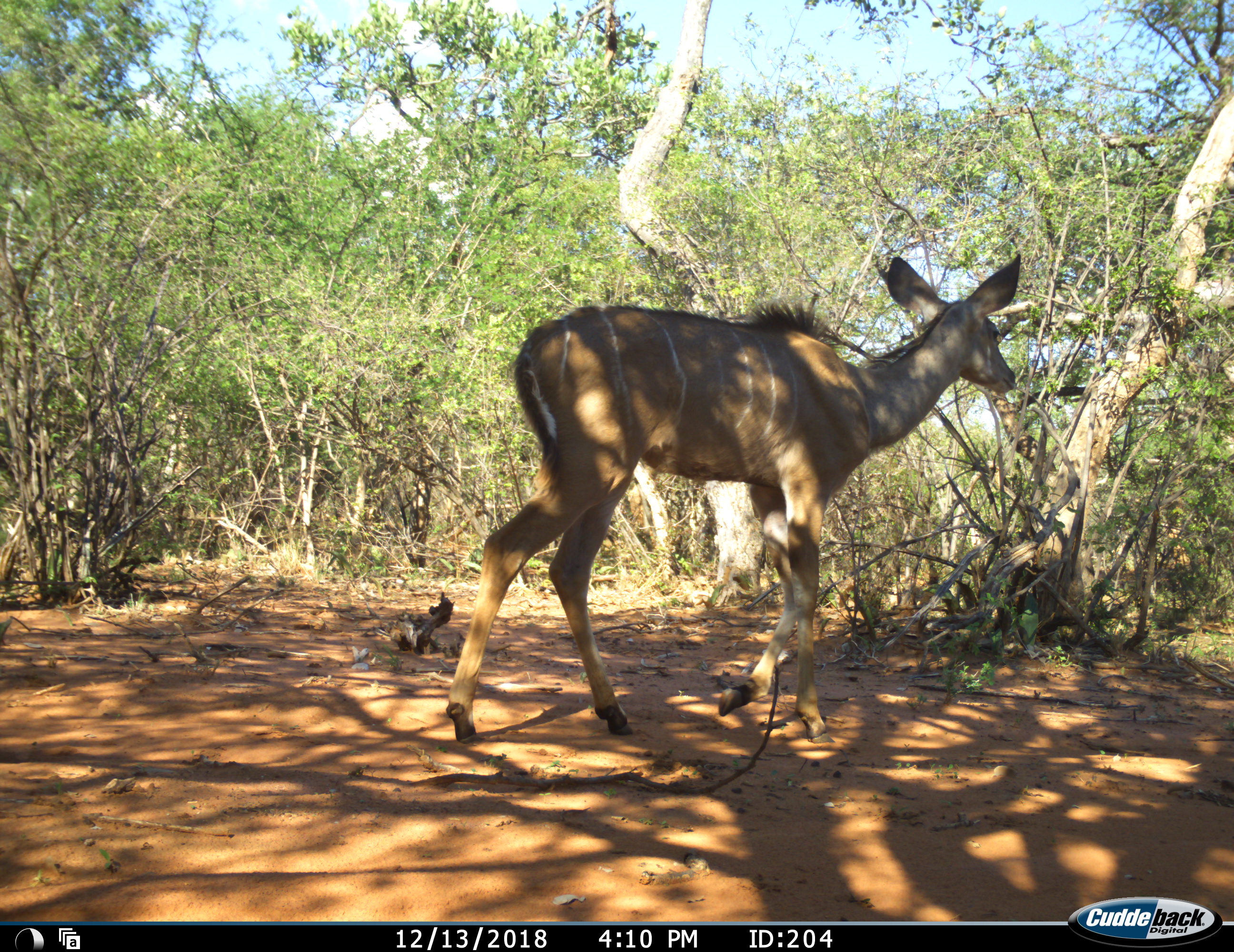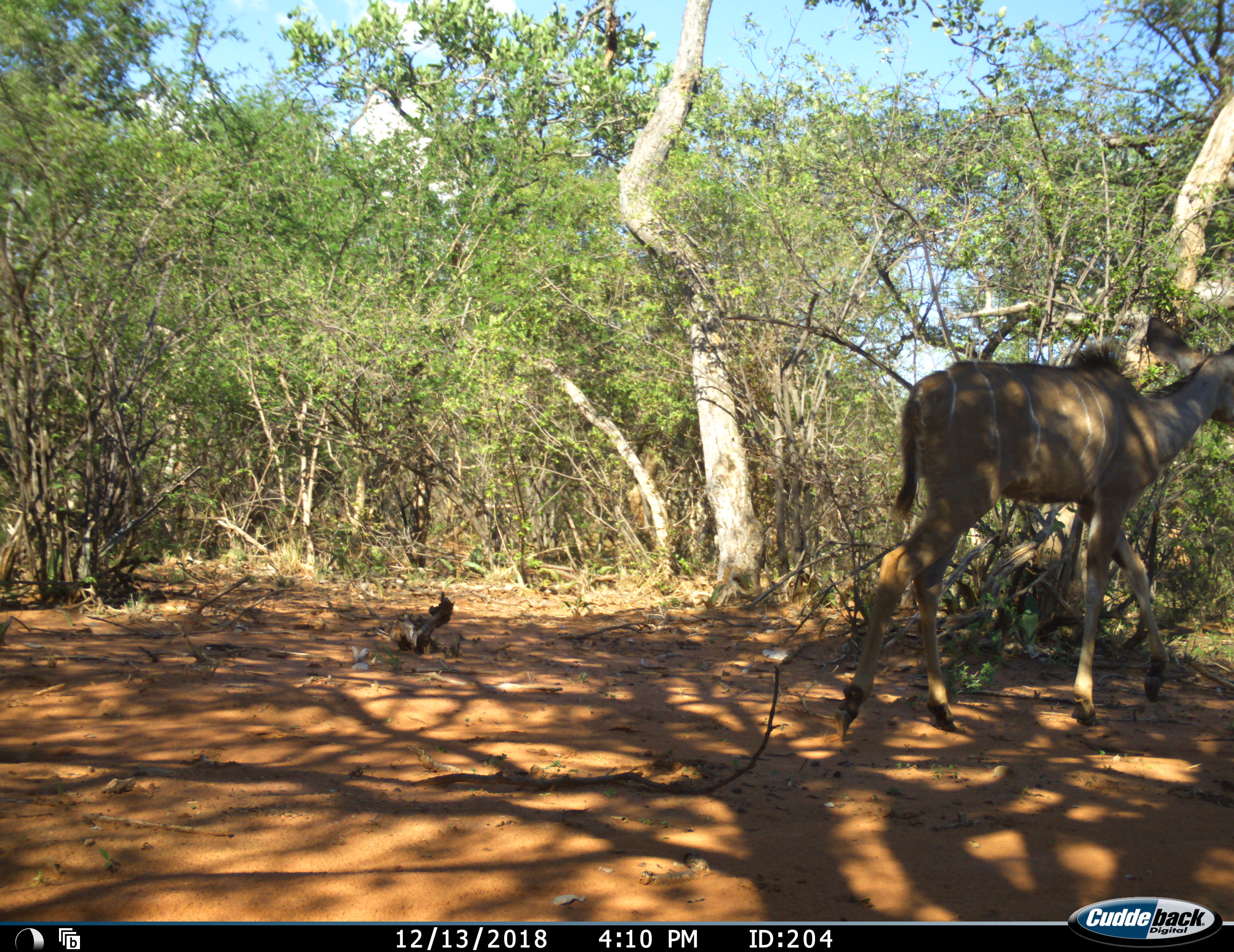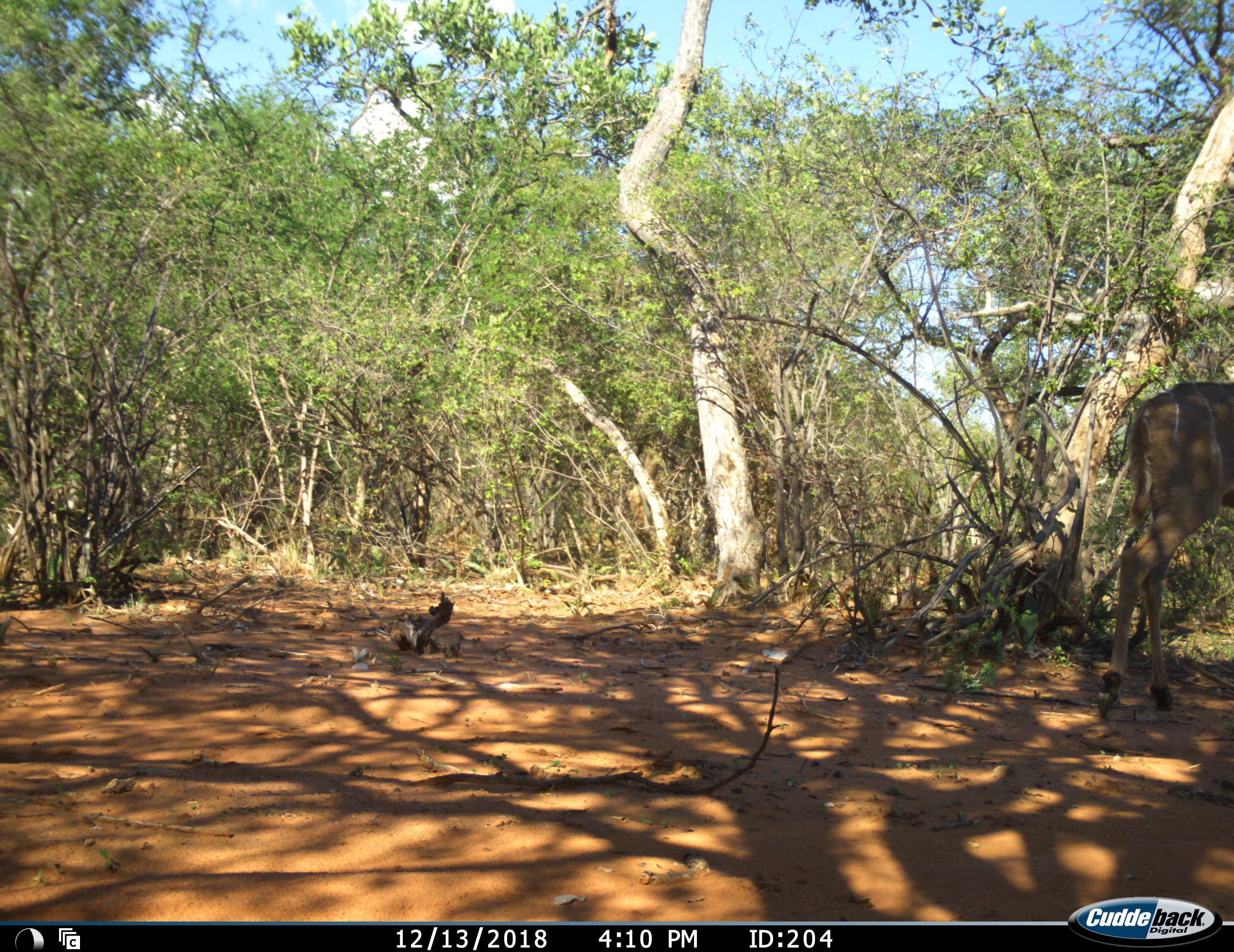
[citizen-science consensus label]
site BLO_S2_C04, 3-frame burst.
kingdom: Animalia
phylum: Chordata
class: Mammalia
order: Artiodactyla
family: Bovidae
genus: Tragelaphus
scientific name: Tragelaphus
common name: kudu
Kudu (Tragelaphus), count 1. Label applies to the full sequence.